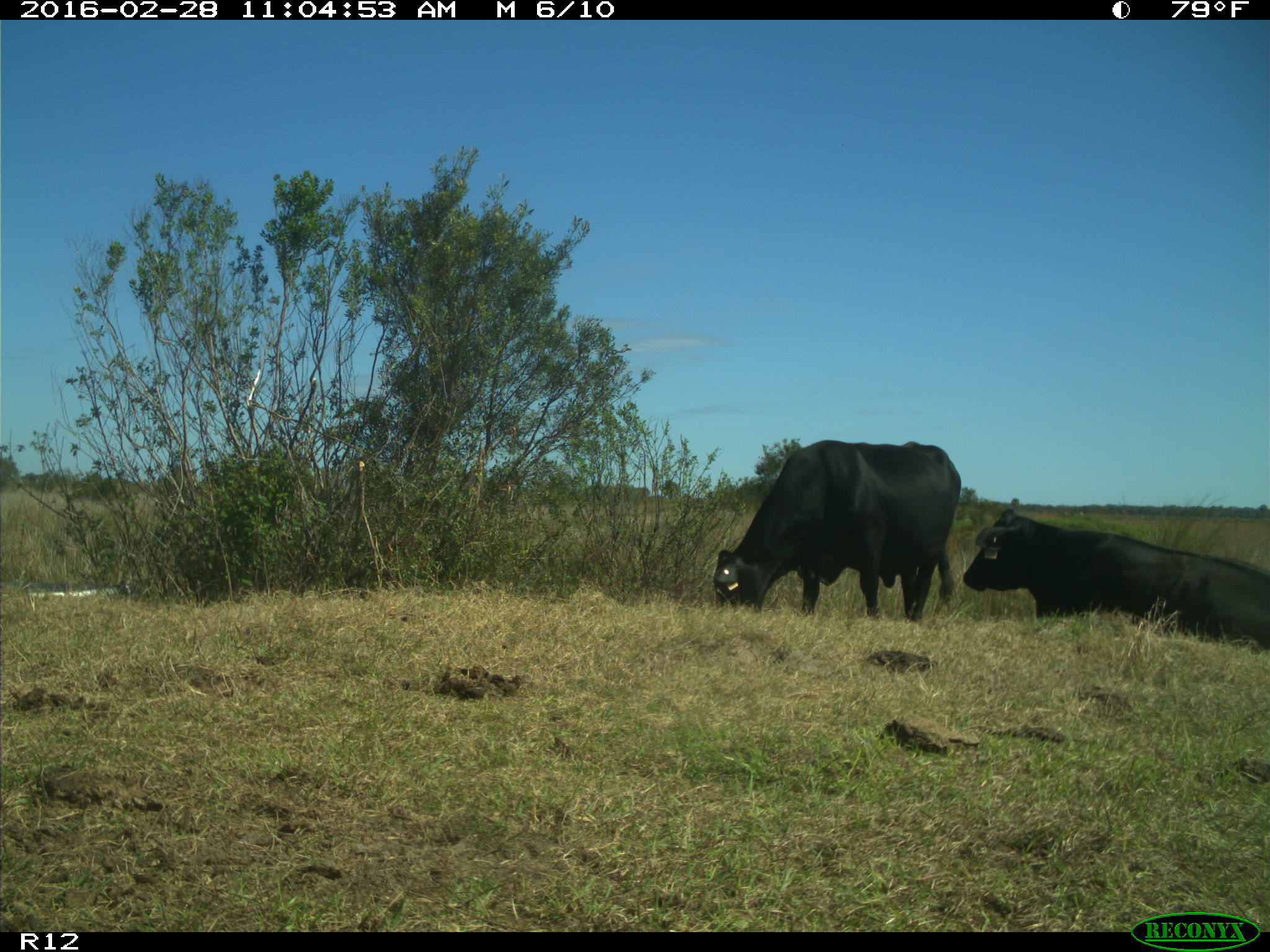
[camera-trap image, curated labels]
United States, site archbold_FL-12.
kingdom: Animalia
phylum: Chordata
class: Mammalia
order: Artiodactyla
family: Bovidae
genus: Bos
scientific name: Bos taurus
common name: domestic cow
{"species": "Bos taurus (domestic cow)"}